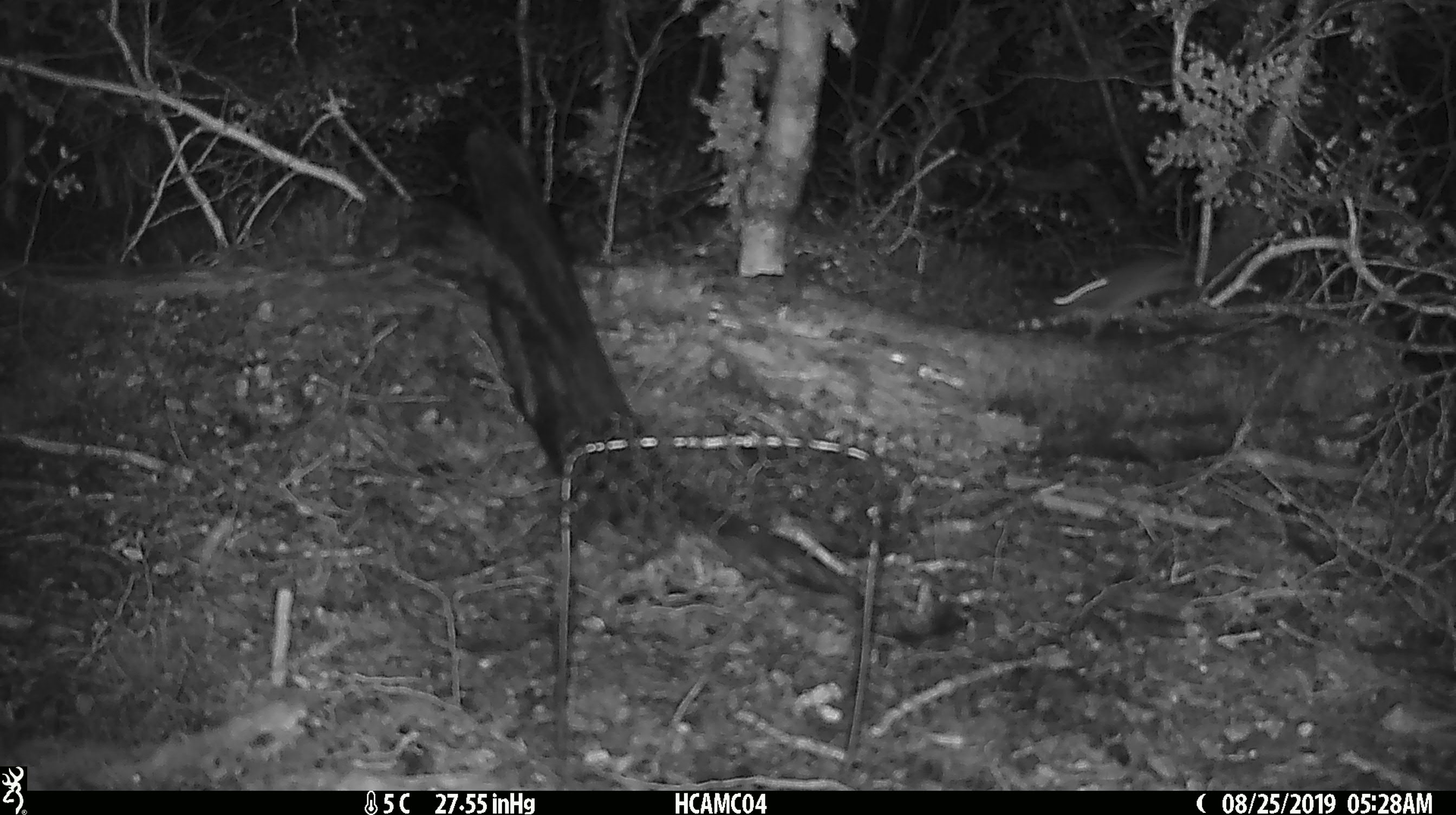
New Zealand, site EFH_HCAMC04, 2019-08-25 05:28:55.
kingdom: Animalia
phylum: Chordata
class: Mammalia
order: Rodentia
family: Muridae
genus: Mus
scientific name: Mus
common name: mouse